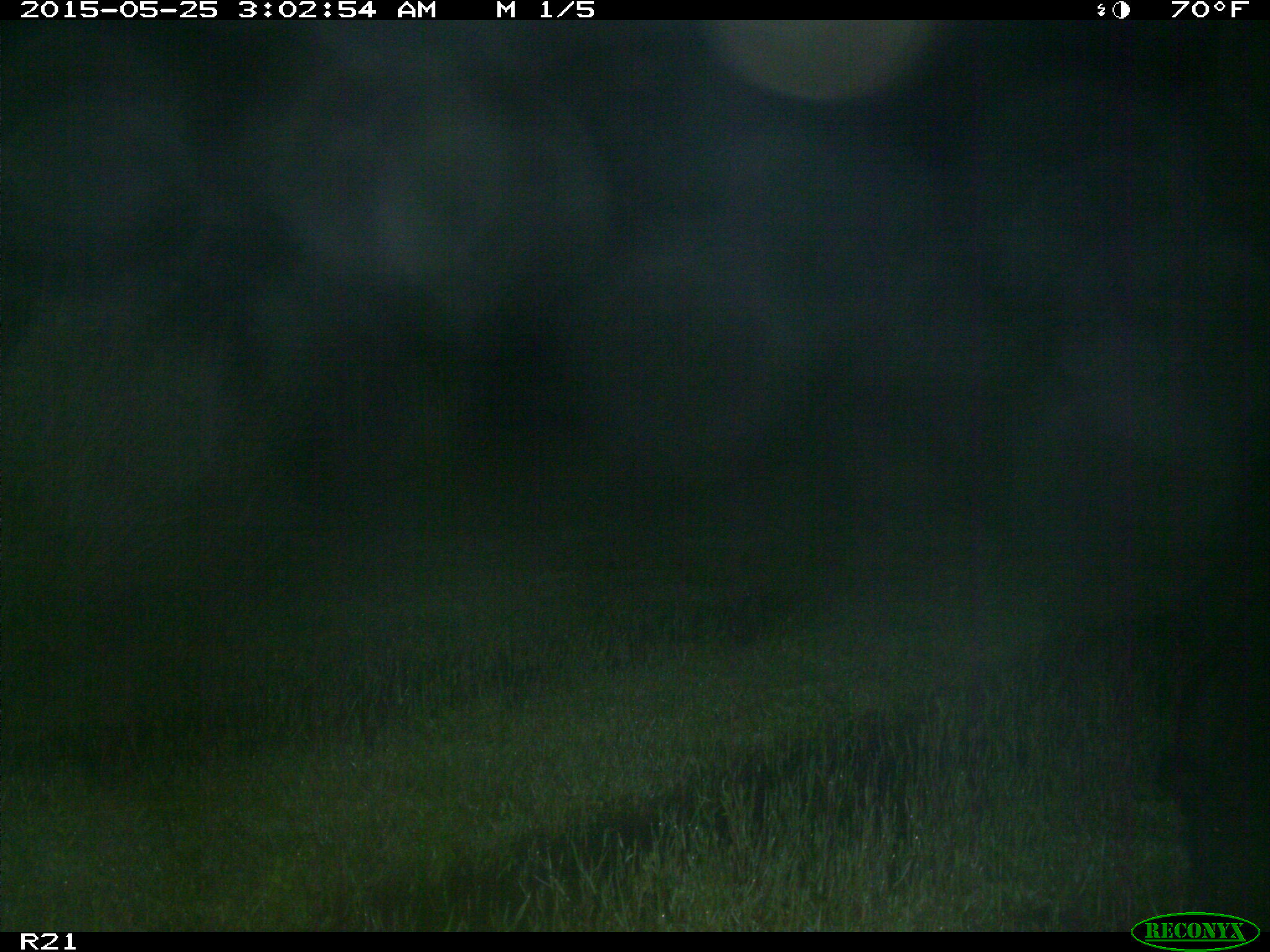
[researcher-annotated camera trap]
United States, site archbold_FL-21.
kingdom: Animalia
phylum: Chordata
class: Mammalia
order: Artiodactyla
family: Suidae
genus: Sus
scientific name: Sus scrofa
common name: wild boar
Sus scrofa (wild boar).